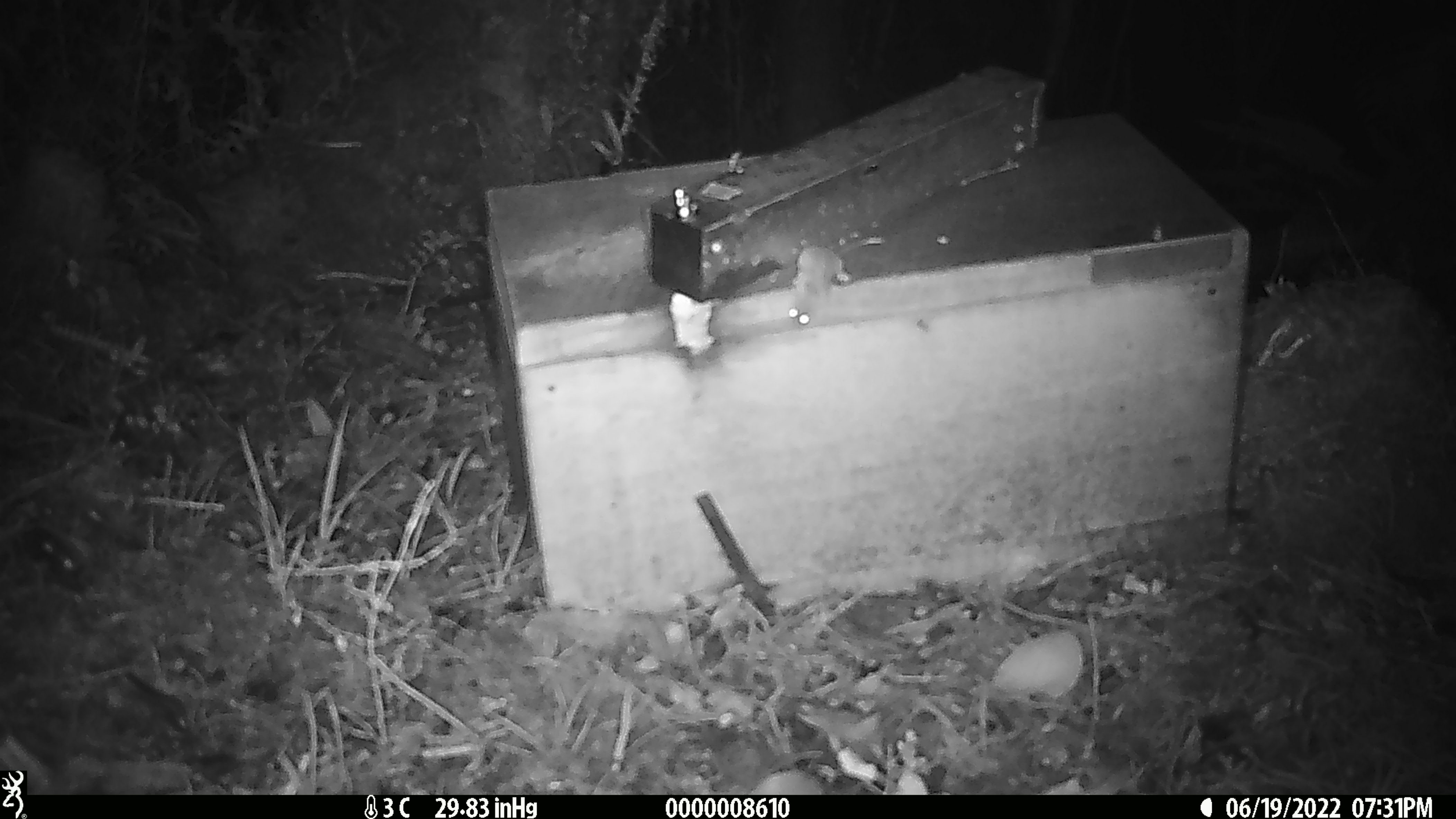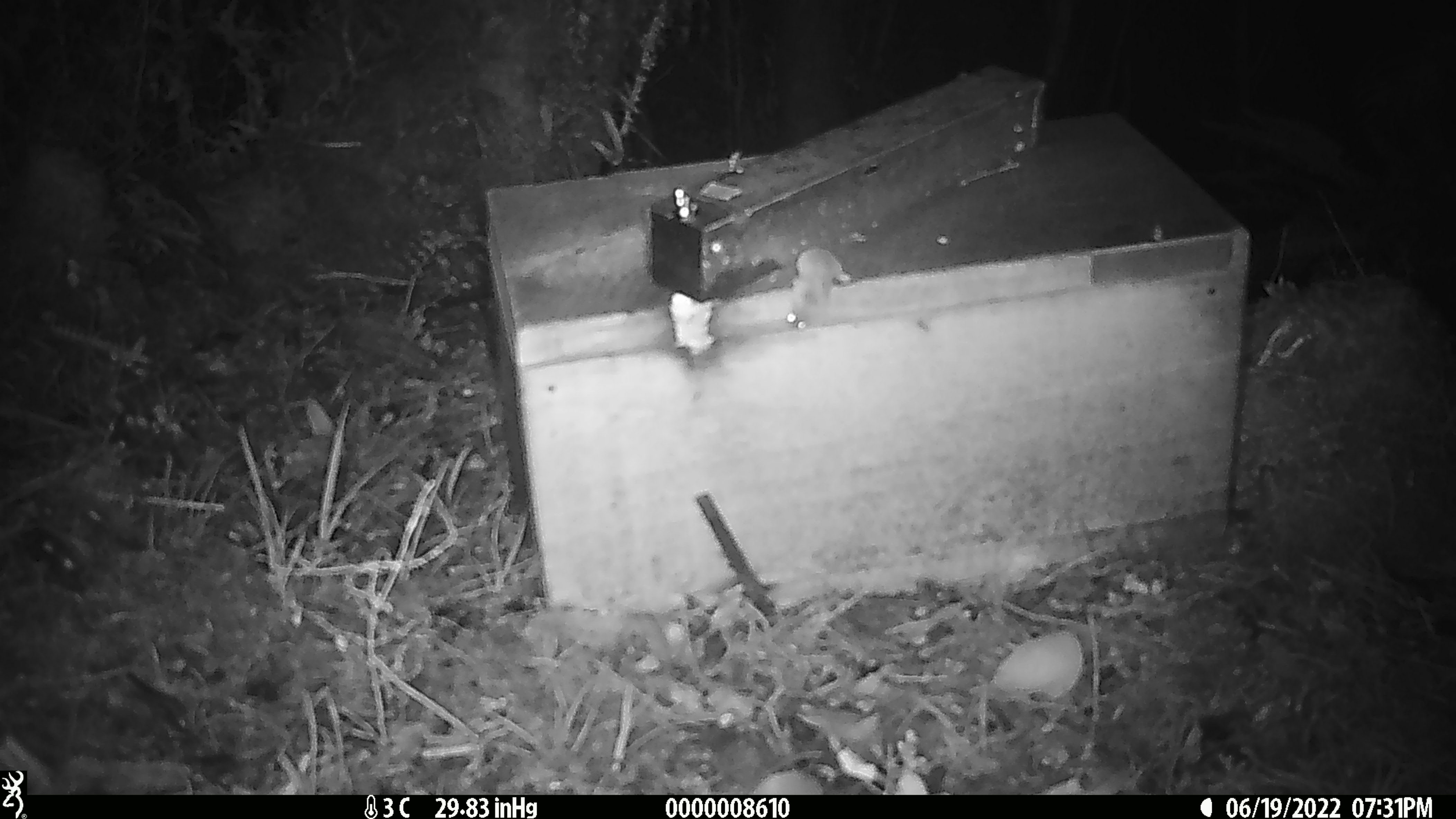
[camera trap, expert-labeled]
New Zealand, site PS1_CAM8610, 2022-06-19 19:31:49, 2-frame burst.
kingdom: Animalia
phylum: Chordata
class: Mammalia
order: Rodentia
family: Muridae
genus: Mus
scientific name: Mus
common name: mouse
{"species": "mouse (Mus)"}